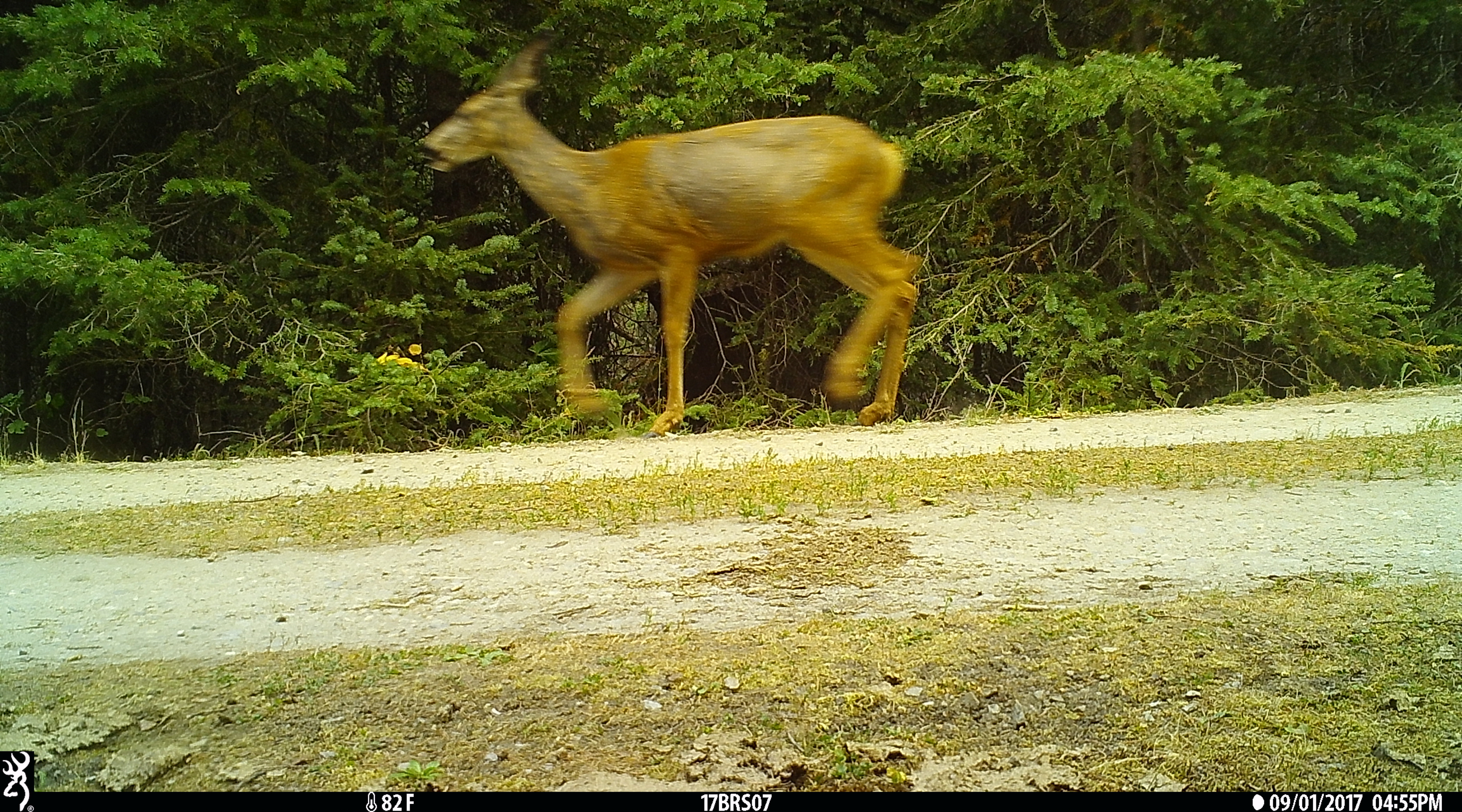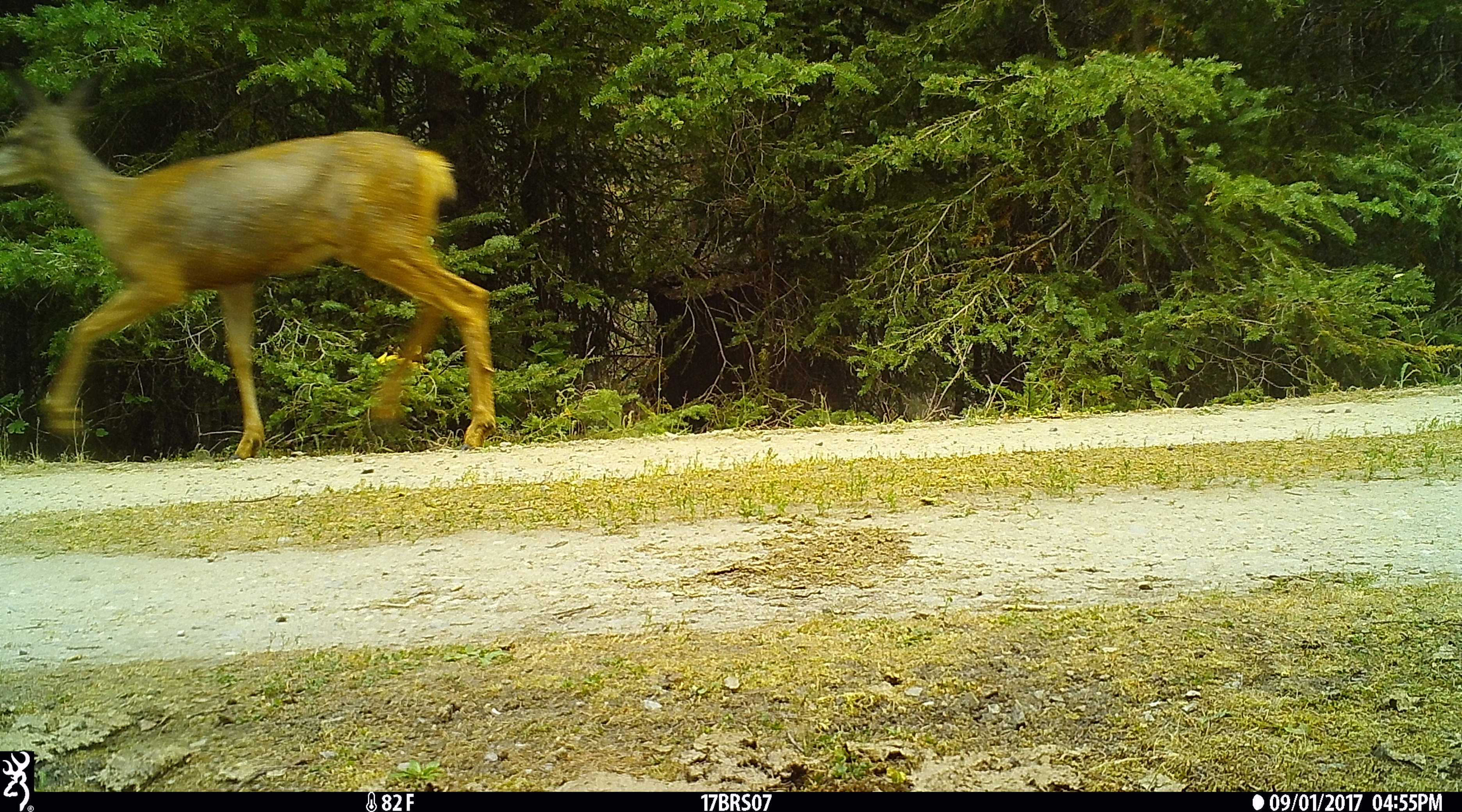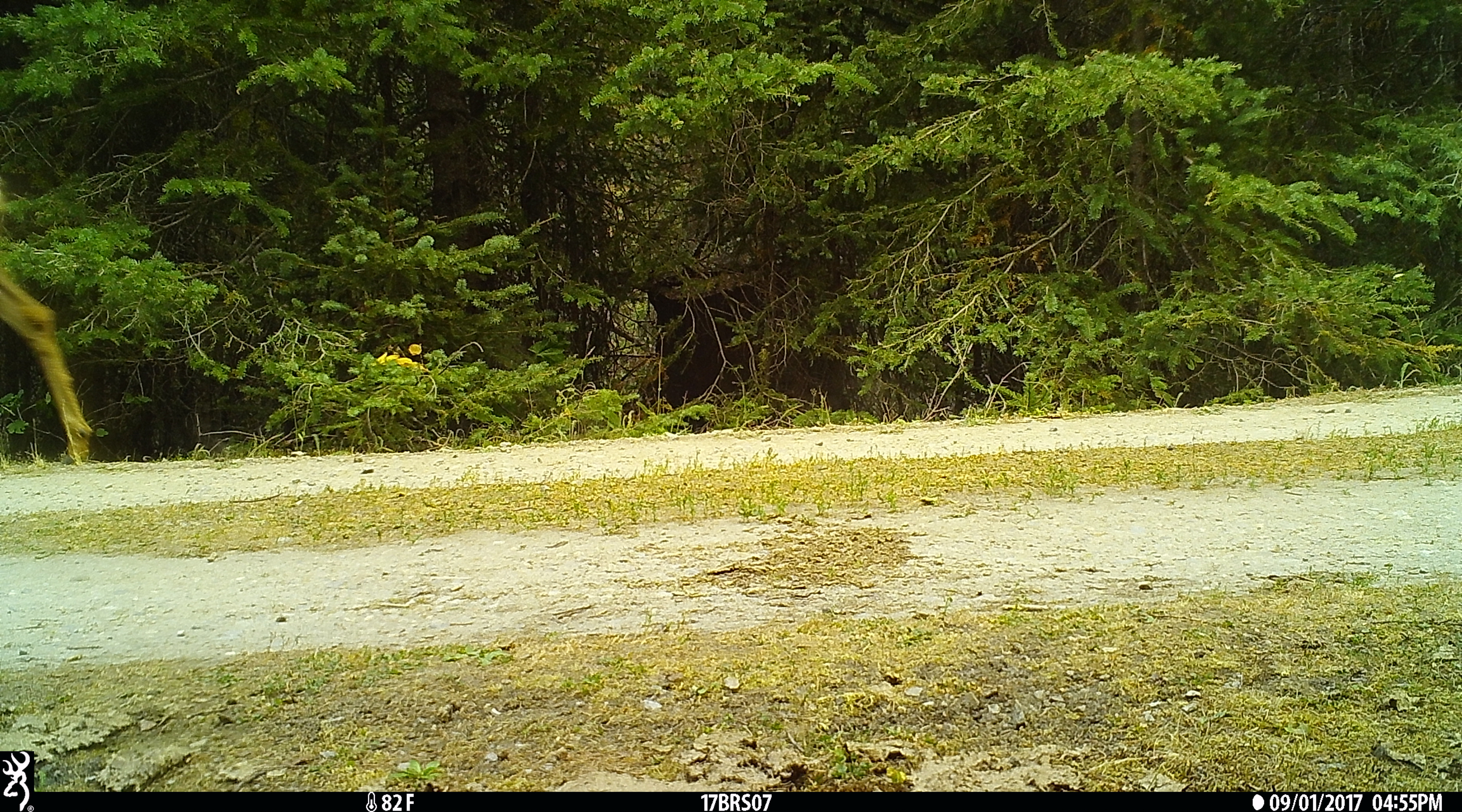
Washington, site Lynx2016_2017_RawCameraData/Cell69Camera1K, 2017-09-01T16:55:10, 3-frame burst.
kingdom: Animalia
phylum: Chordata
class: Mammalia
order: Artiodactyla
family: Cervidae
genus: Odocoileus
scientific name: Odocoileus hemionus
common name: mule deer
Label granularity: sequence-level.